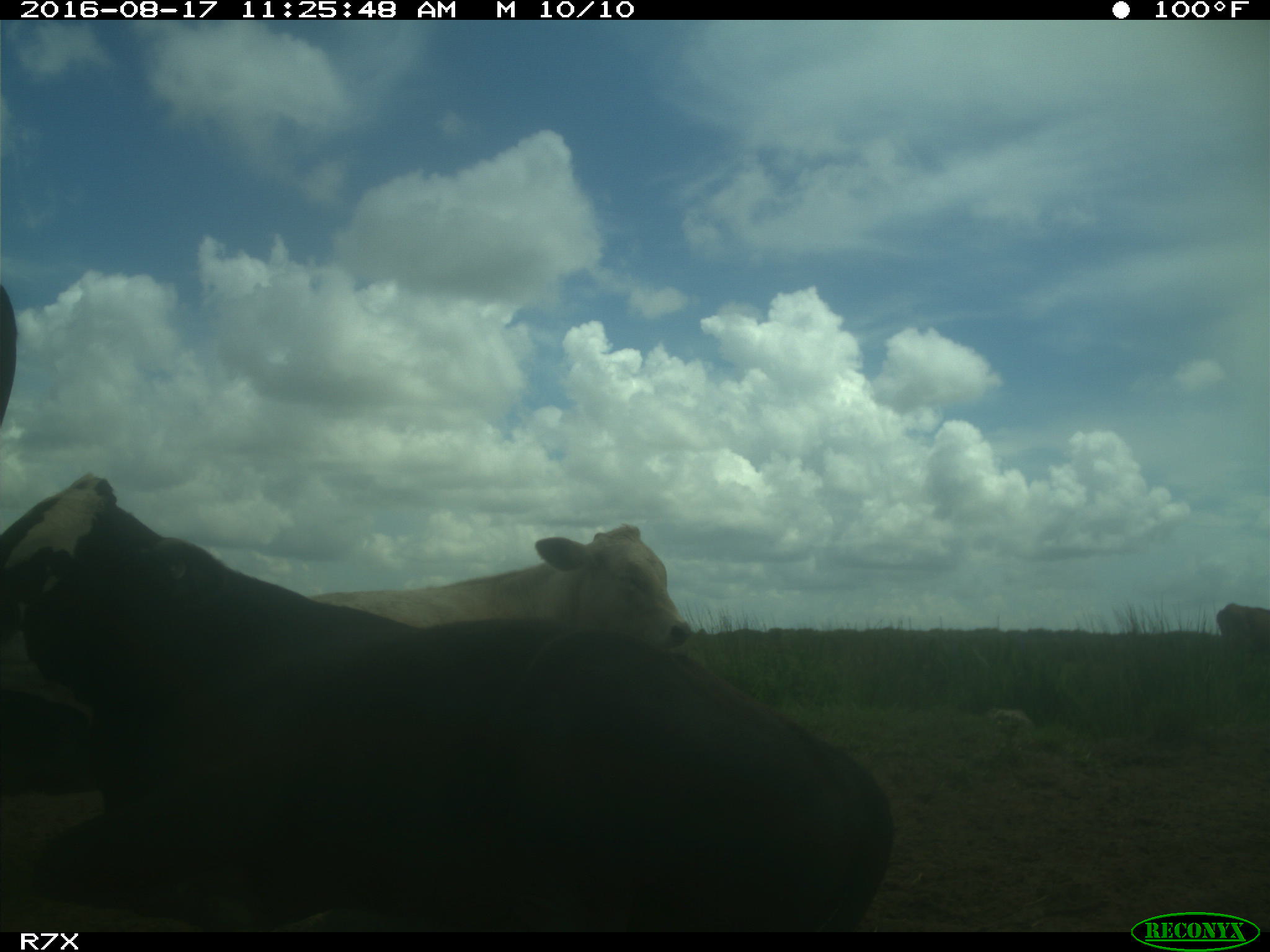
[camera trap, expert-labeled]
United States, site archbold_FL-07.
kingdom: Animalia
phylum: Chordata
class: Mammalia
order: Artiodactyla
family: Bovidae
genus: Bos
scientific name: Bos taurus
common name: domestic cow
Bos taurus (domestic cow).